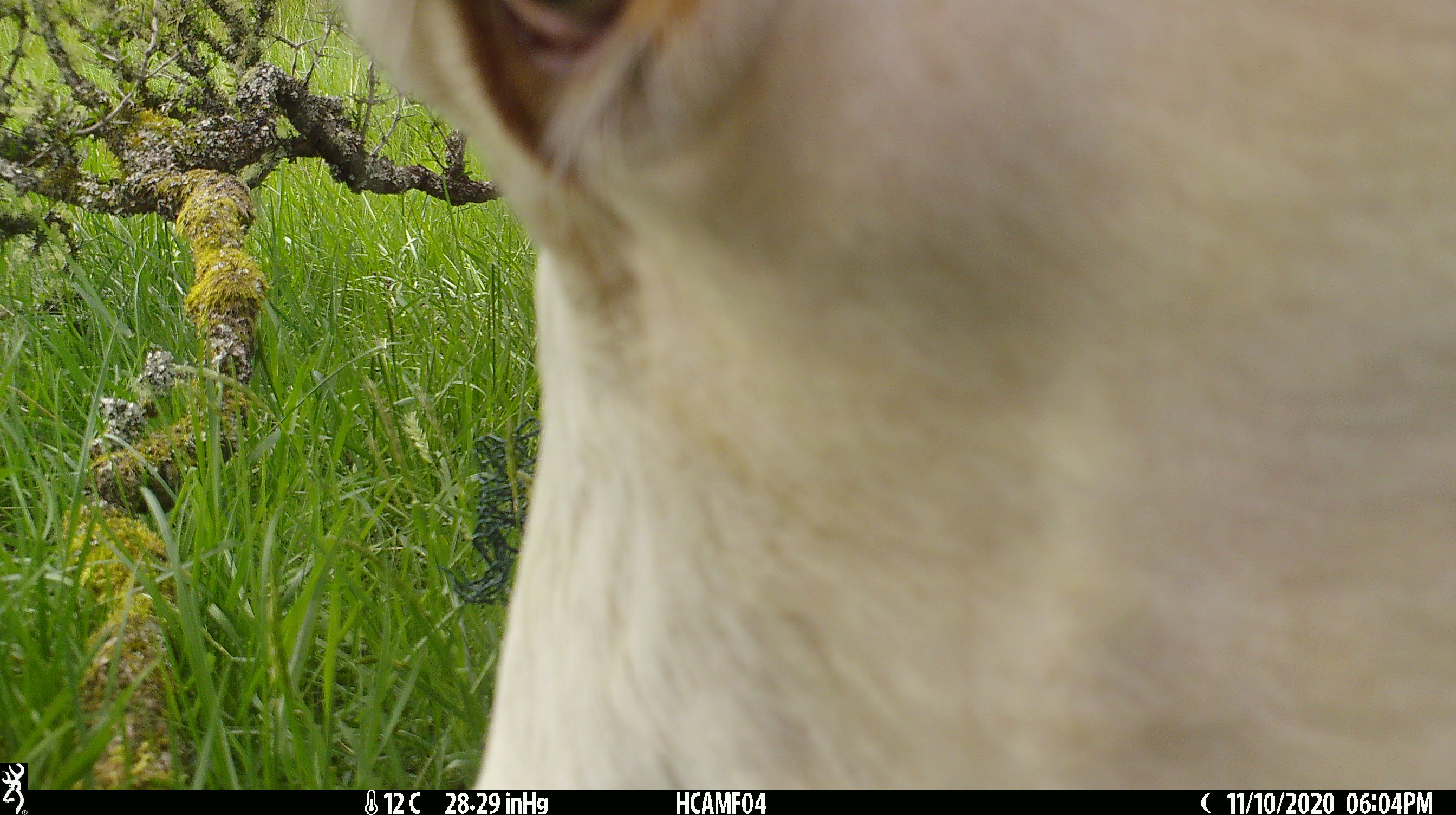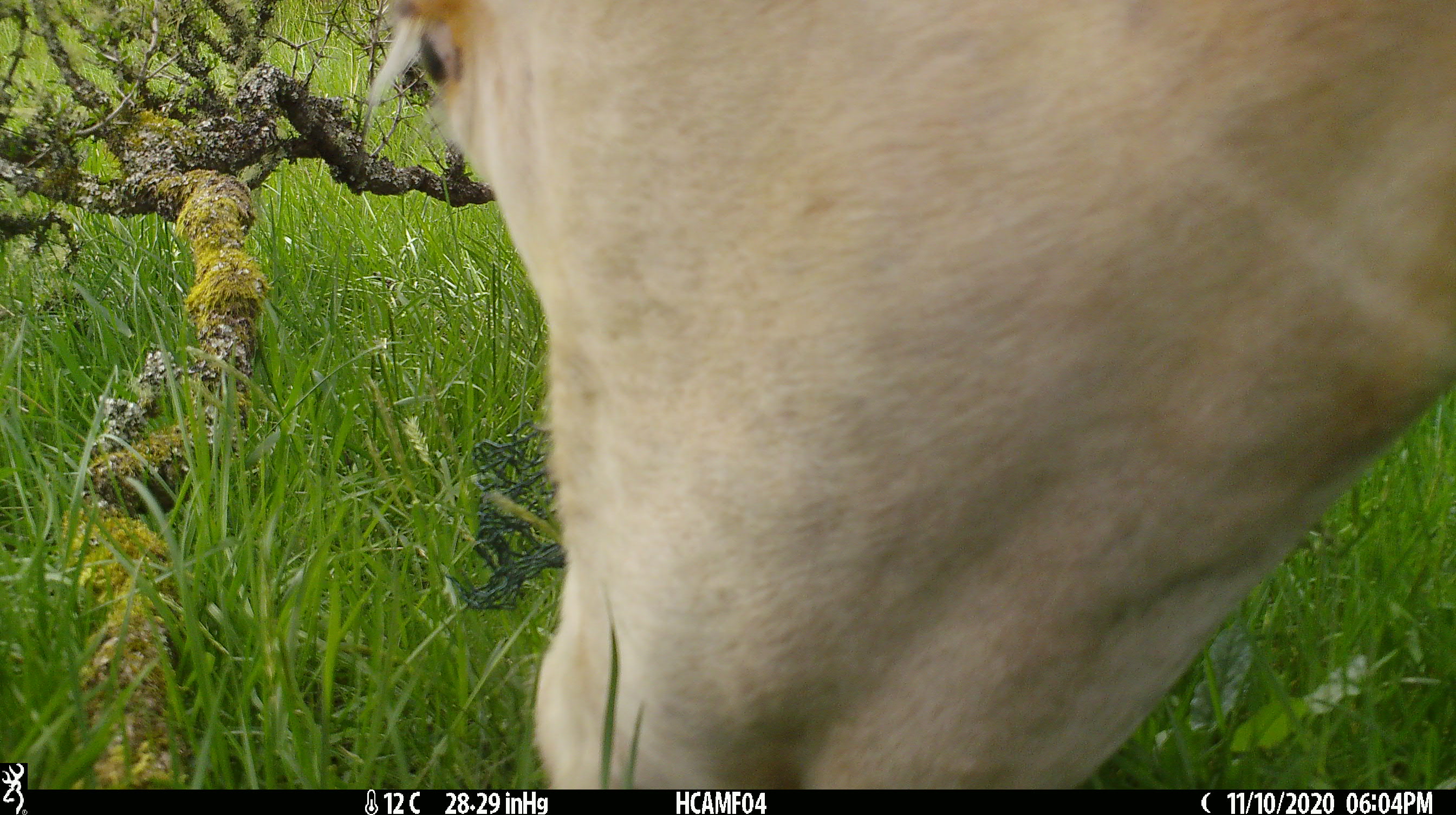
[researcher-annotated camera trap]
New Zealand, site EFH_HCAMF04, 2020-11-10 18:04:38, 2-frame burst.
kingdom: Animalia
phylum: Chordata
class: Mammalia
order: Artiodactyla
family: Bovidae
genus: Bos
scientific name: Bos taurus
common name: domestic cow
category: cow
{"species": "cow (domestic cow) (Bos taurus)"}